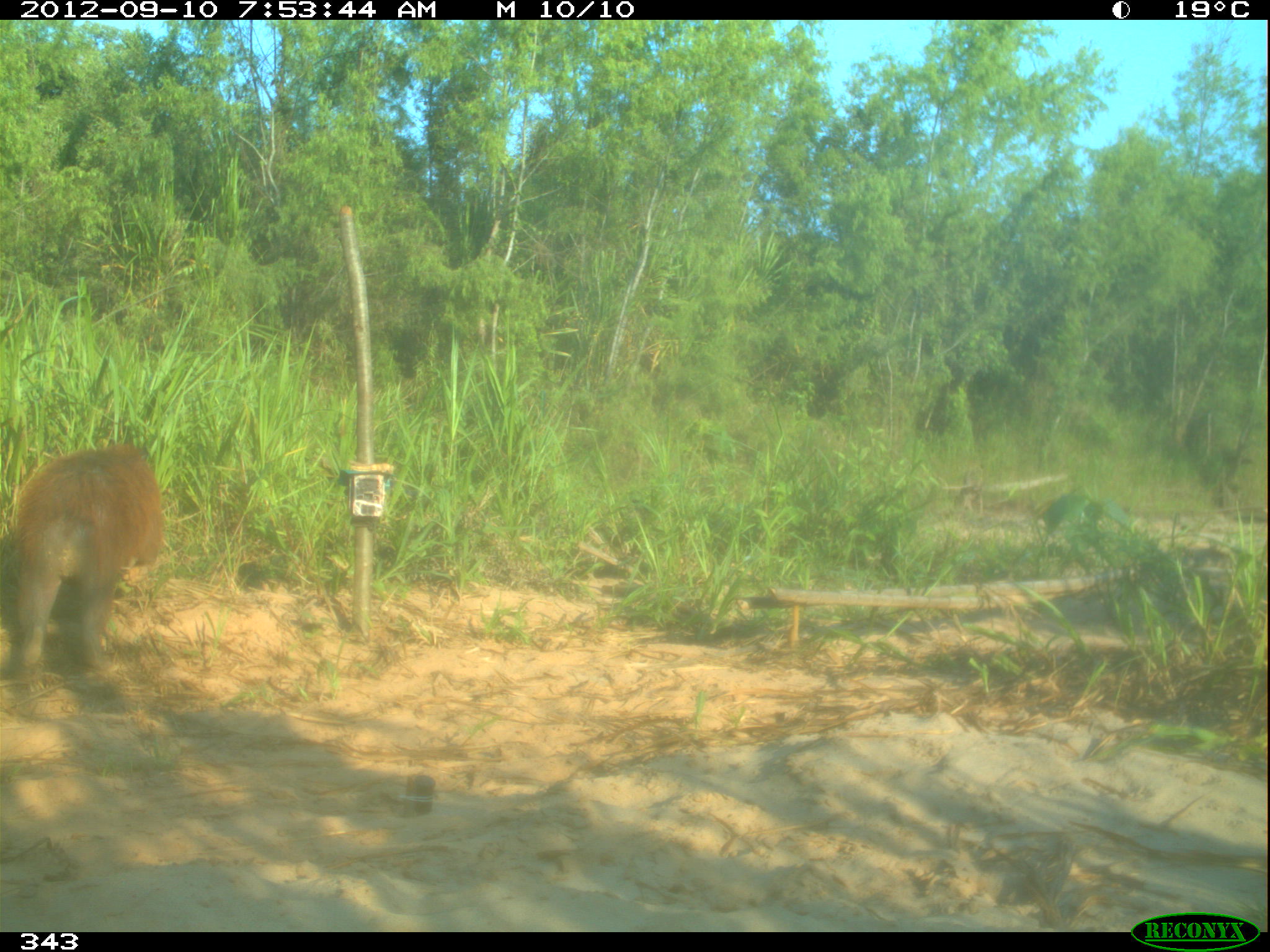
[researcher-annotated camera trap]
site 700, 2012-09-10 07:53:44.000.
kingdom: Animalia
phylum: Chordata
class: Mammalia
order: Rodentia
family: Caviidae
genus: Hydrochoerus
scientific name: Hydrochoerus hydrochaeris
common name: capybara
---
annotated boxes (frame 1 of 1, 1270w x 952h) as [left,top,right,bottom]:
hydrochoerus hydrochaeris: [0,437,168,688]